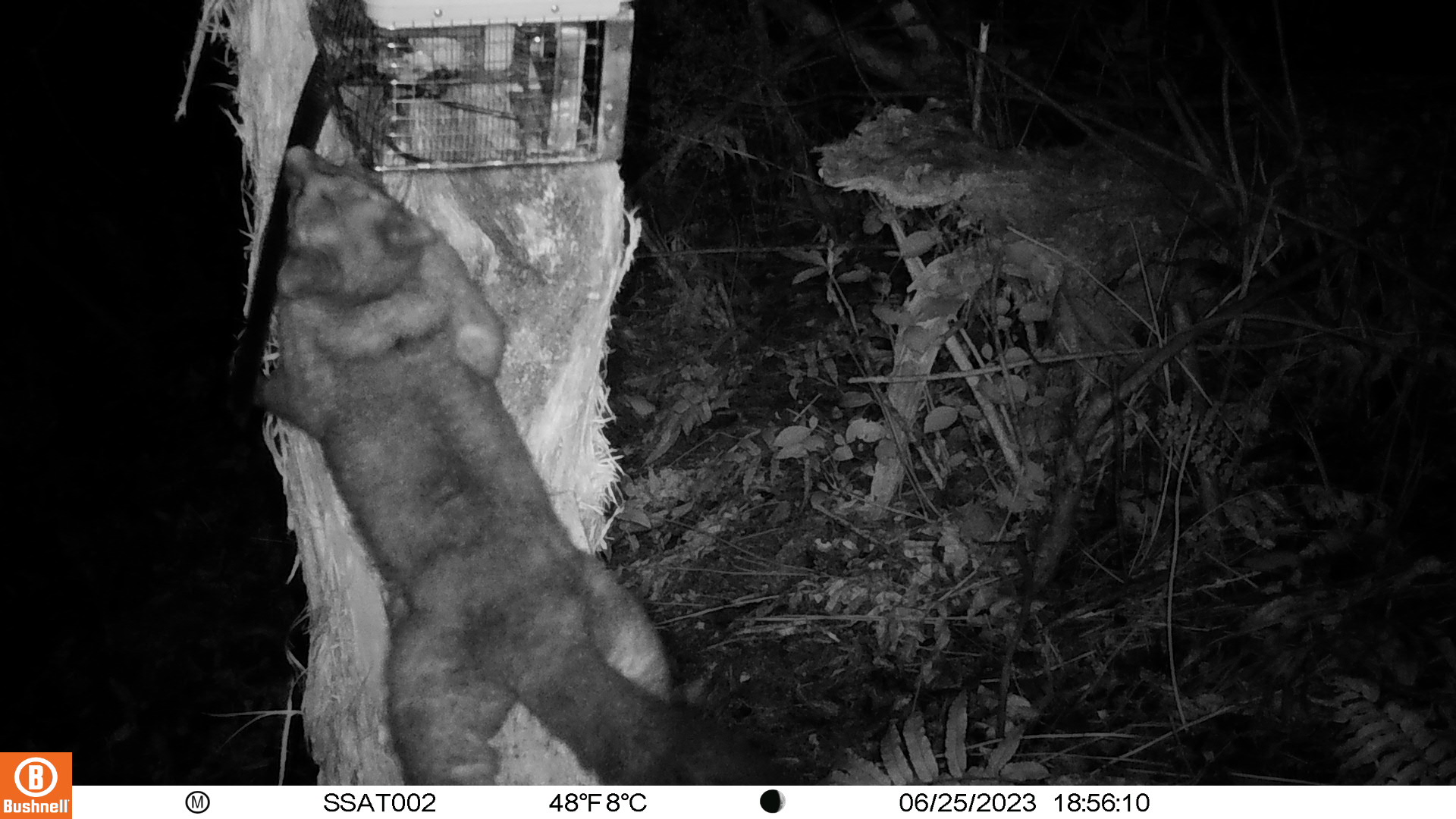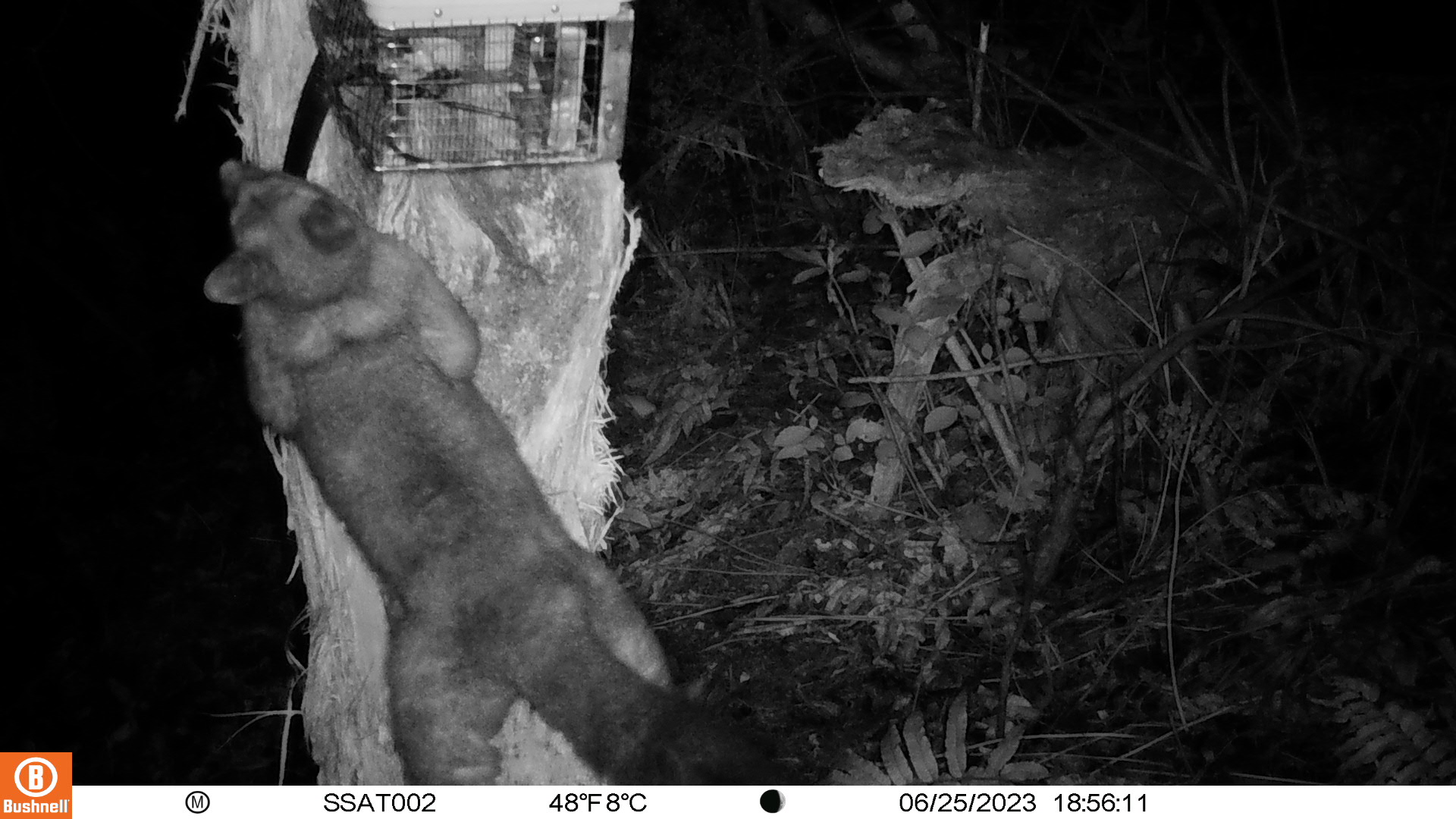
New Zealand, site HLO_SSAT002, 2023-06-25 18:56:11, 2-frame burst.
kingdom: Animalia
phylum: Chordata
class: Mammalia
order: Diprotodontia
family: Phalangeridae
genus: Trichosurus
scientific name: Trichosurus vulpecula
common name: common brushtail possum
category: possum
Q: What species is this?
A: Possum (common brushtail possum) (Trichosurus vulpecula).